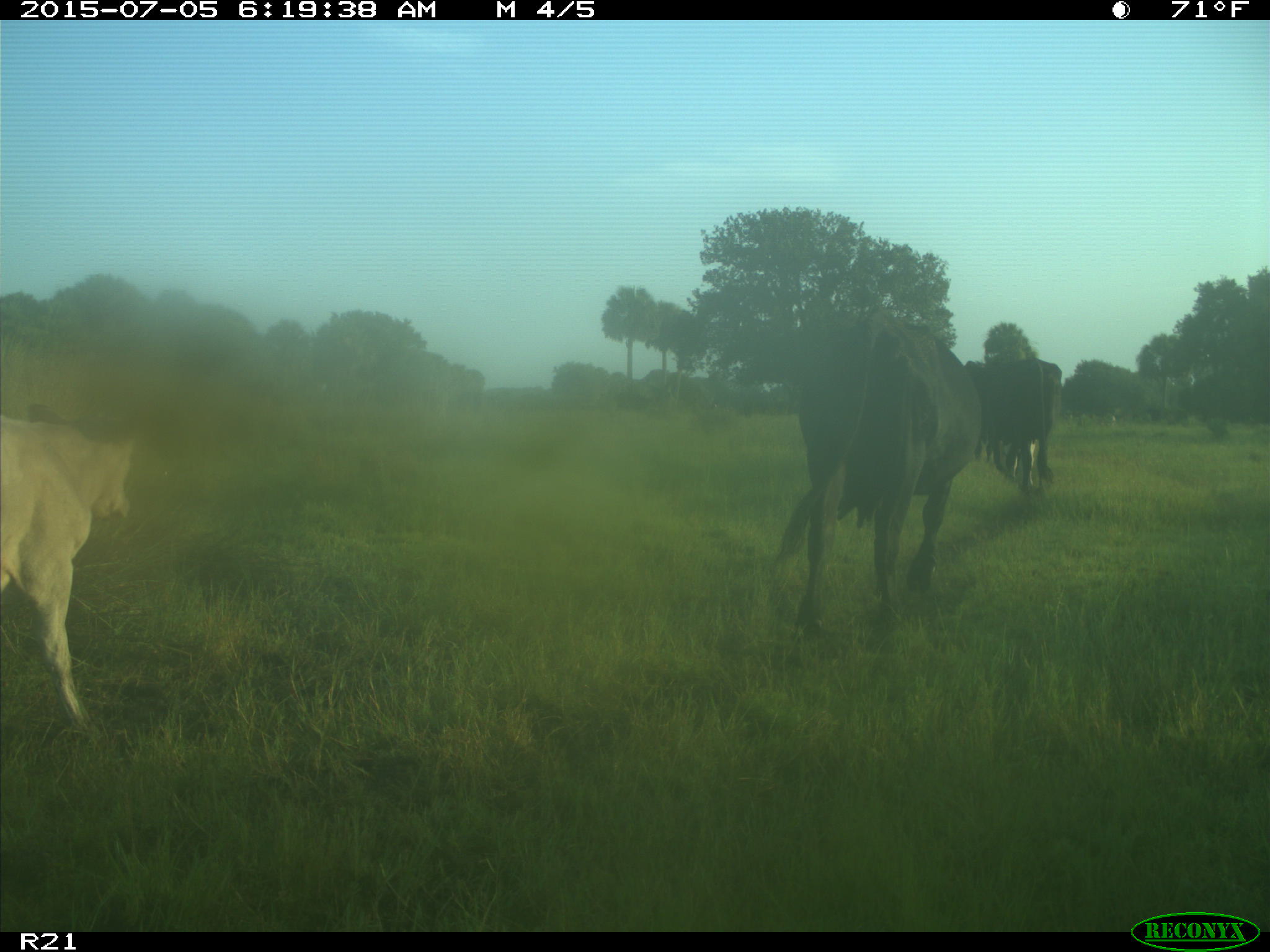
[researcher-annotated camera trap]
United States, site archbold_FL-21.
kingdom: Animalia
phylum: Chordata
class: Mammalia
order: Artiodactyla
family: Bovidae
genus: Bos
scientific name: Bos taurus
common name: domestic cow